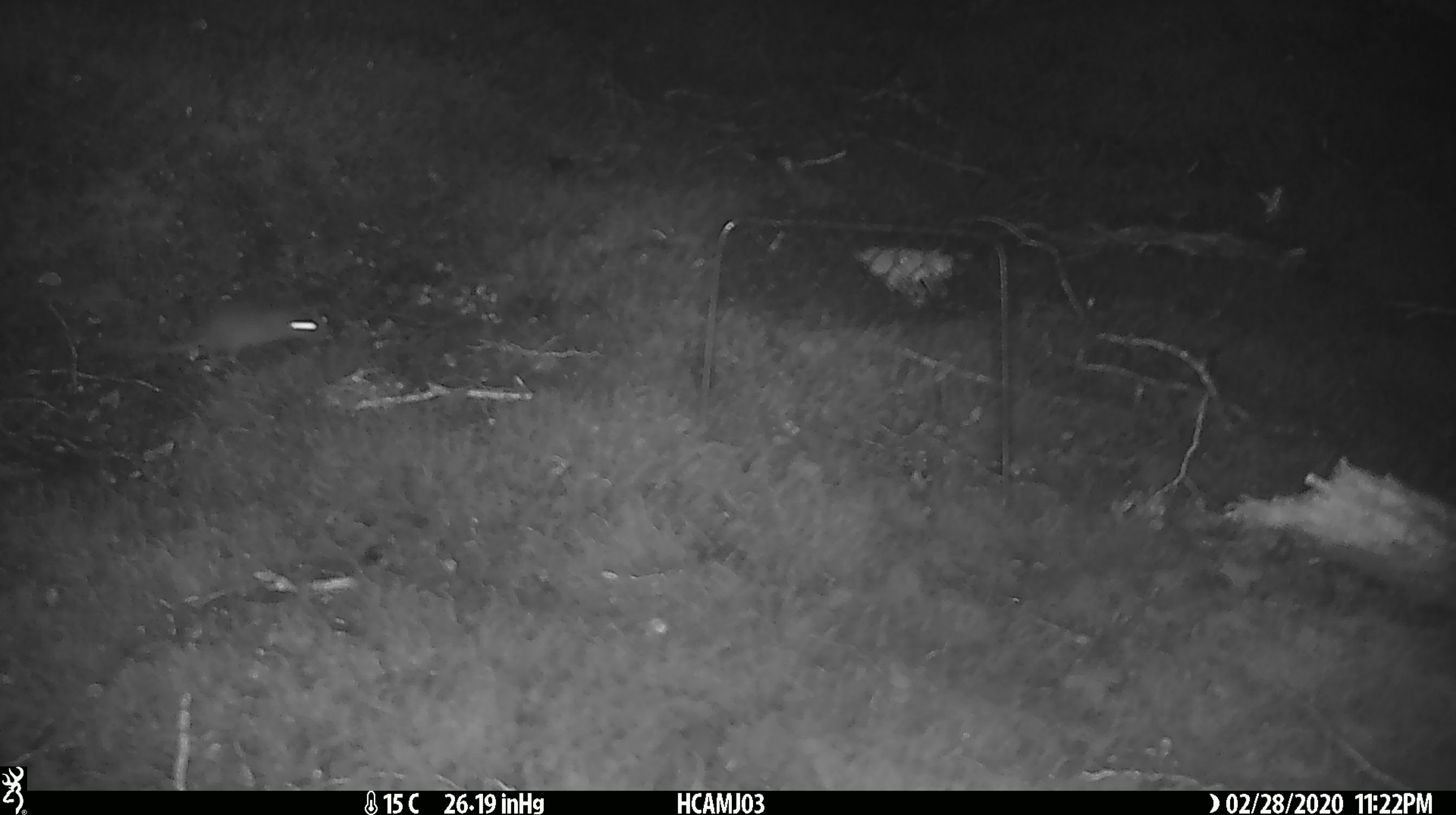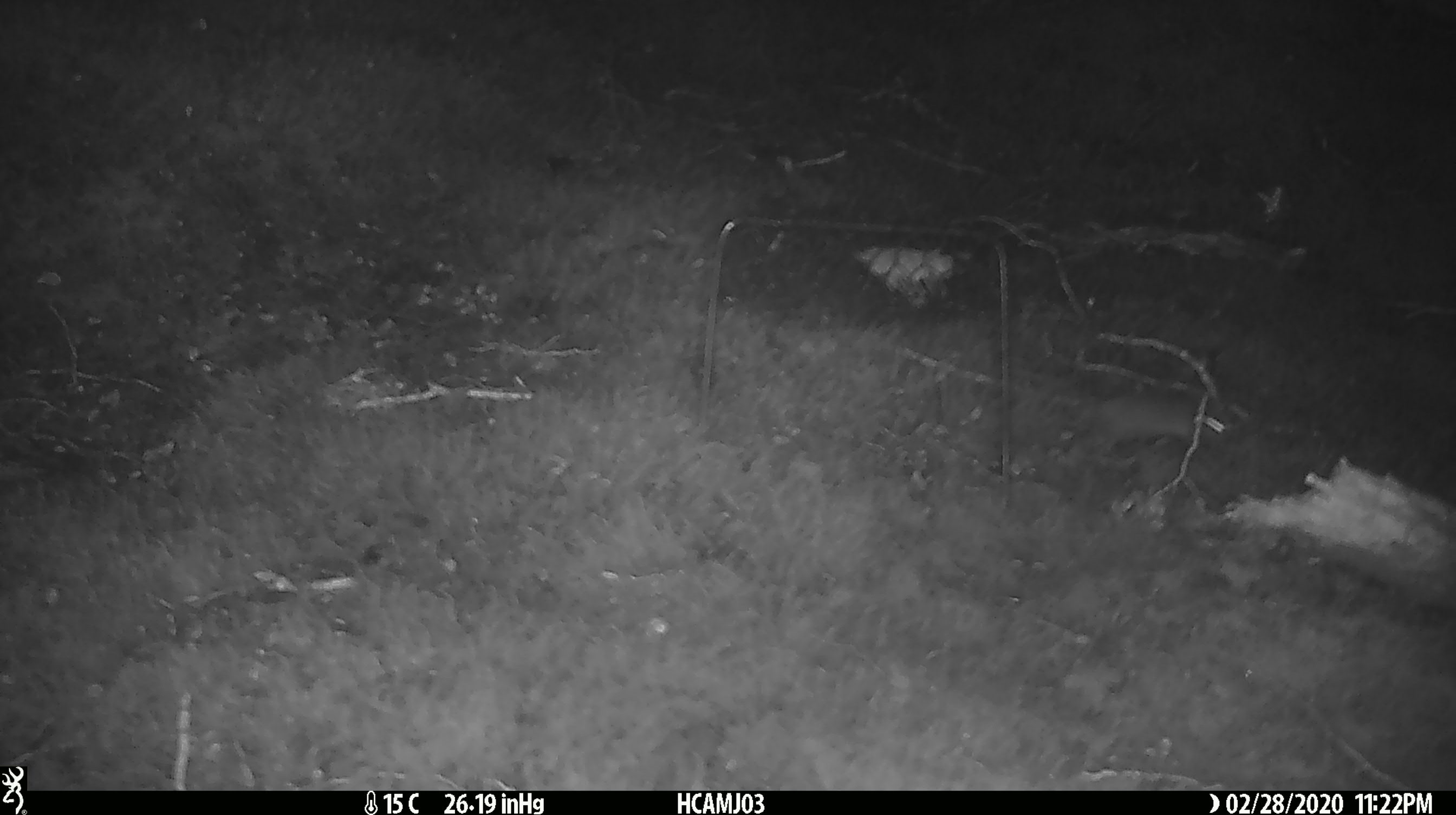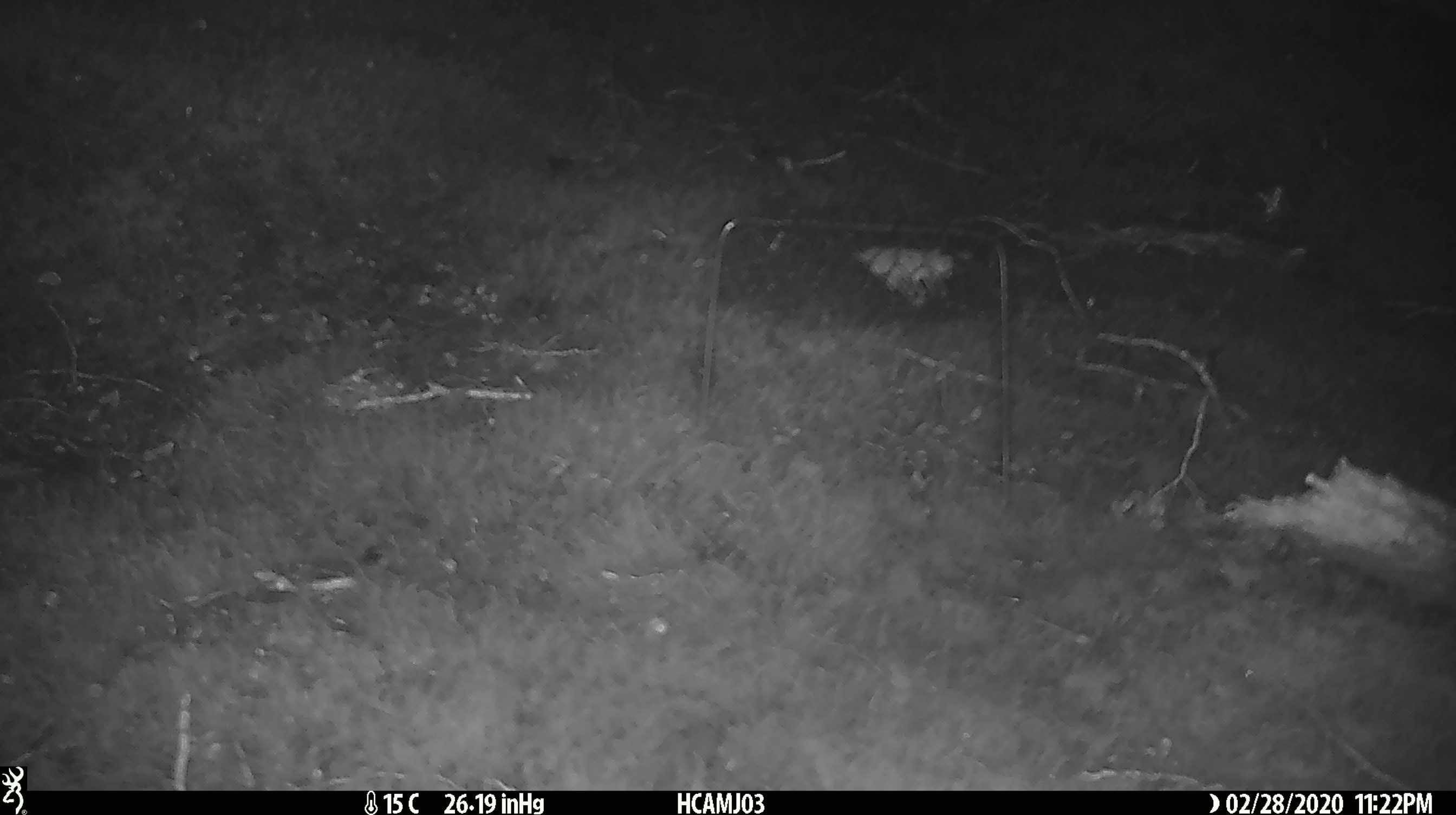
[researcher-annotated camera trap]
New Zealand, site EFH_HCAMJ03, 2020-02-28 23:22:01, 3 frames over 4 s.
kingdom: Animalia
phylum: Chordata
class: Mammalia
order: Rodentia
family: Muridae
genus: Mus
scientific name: Mus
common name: mouse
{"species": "mouse (Mus)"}